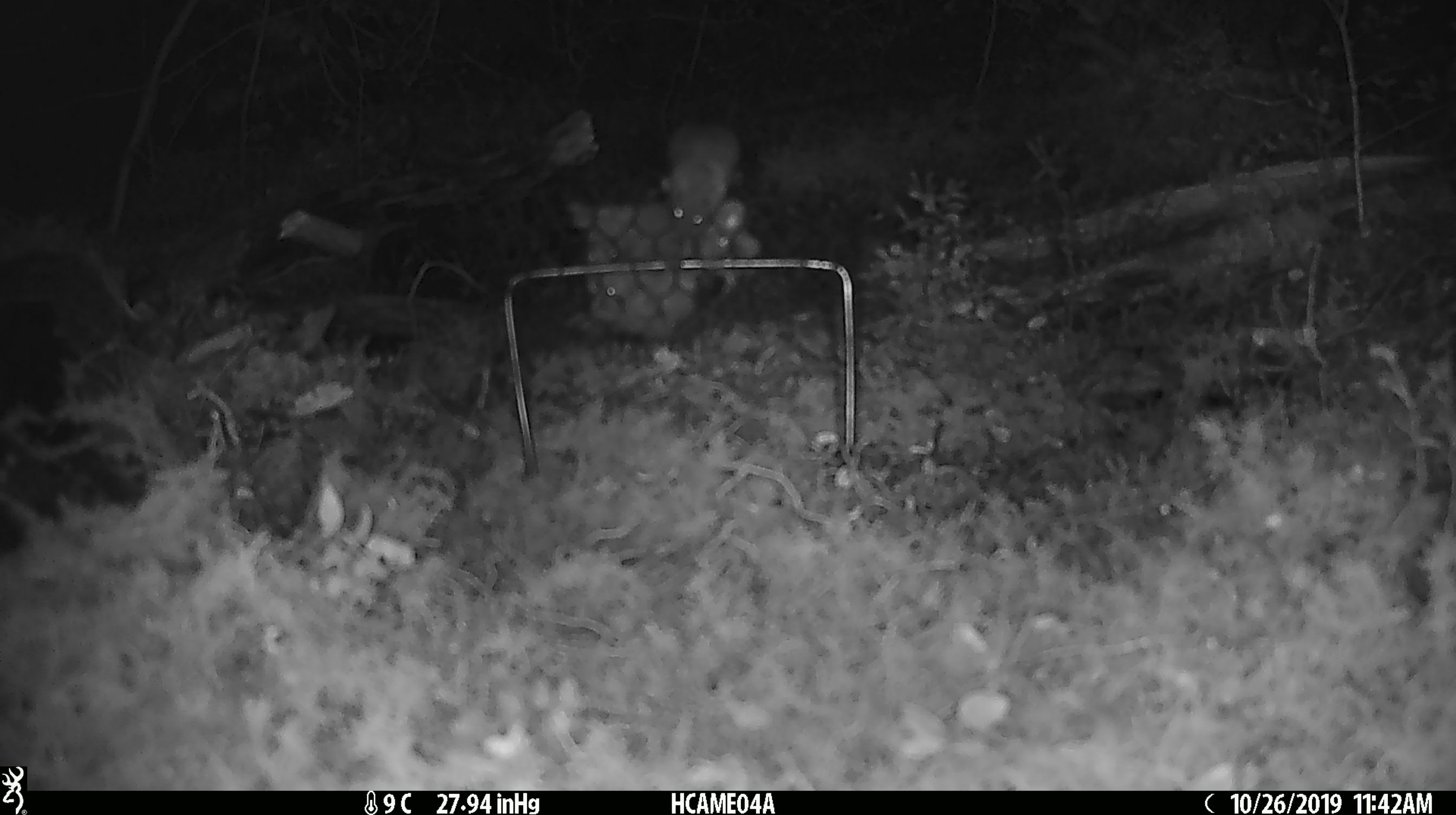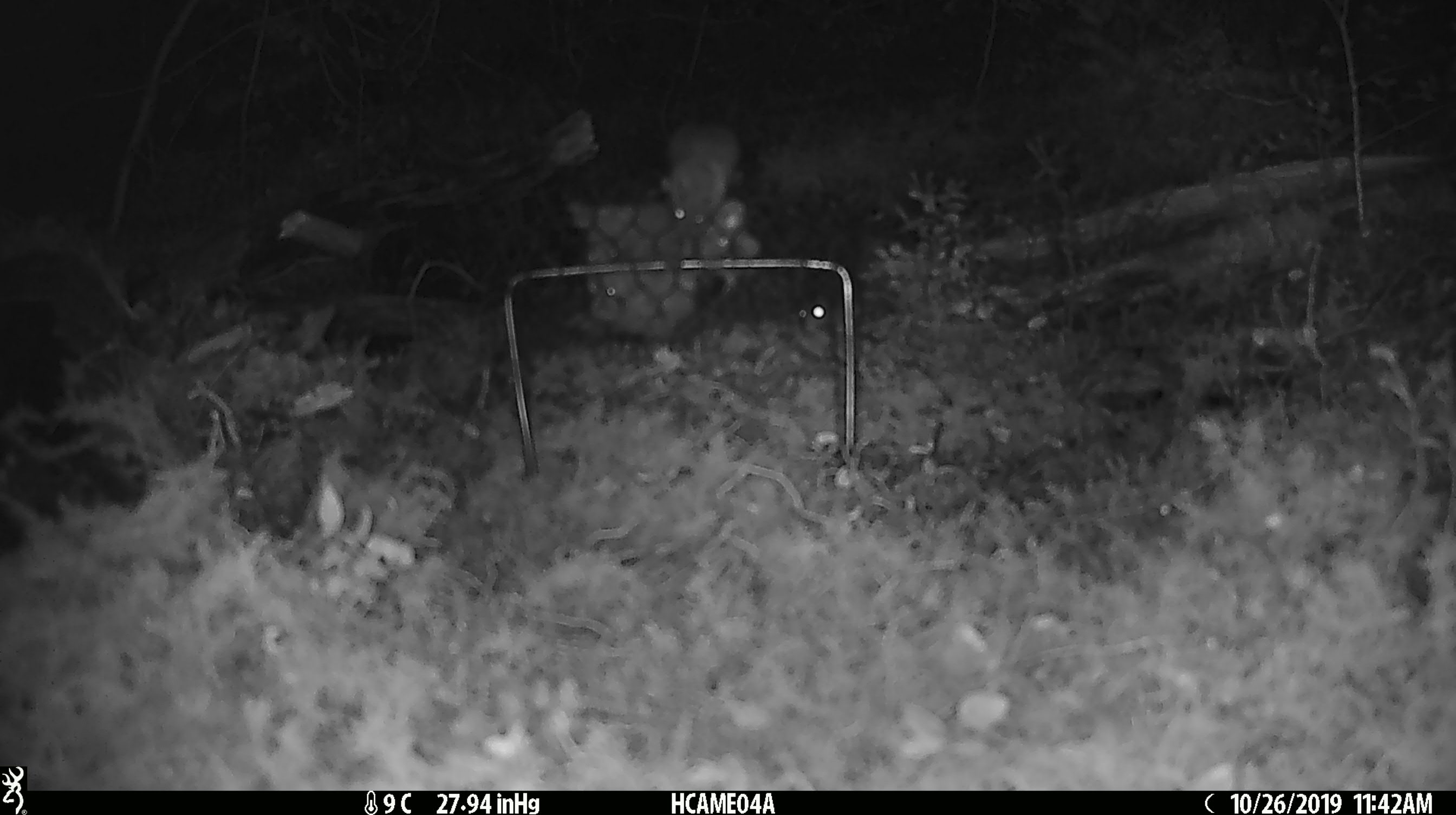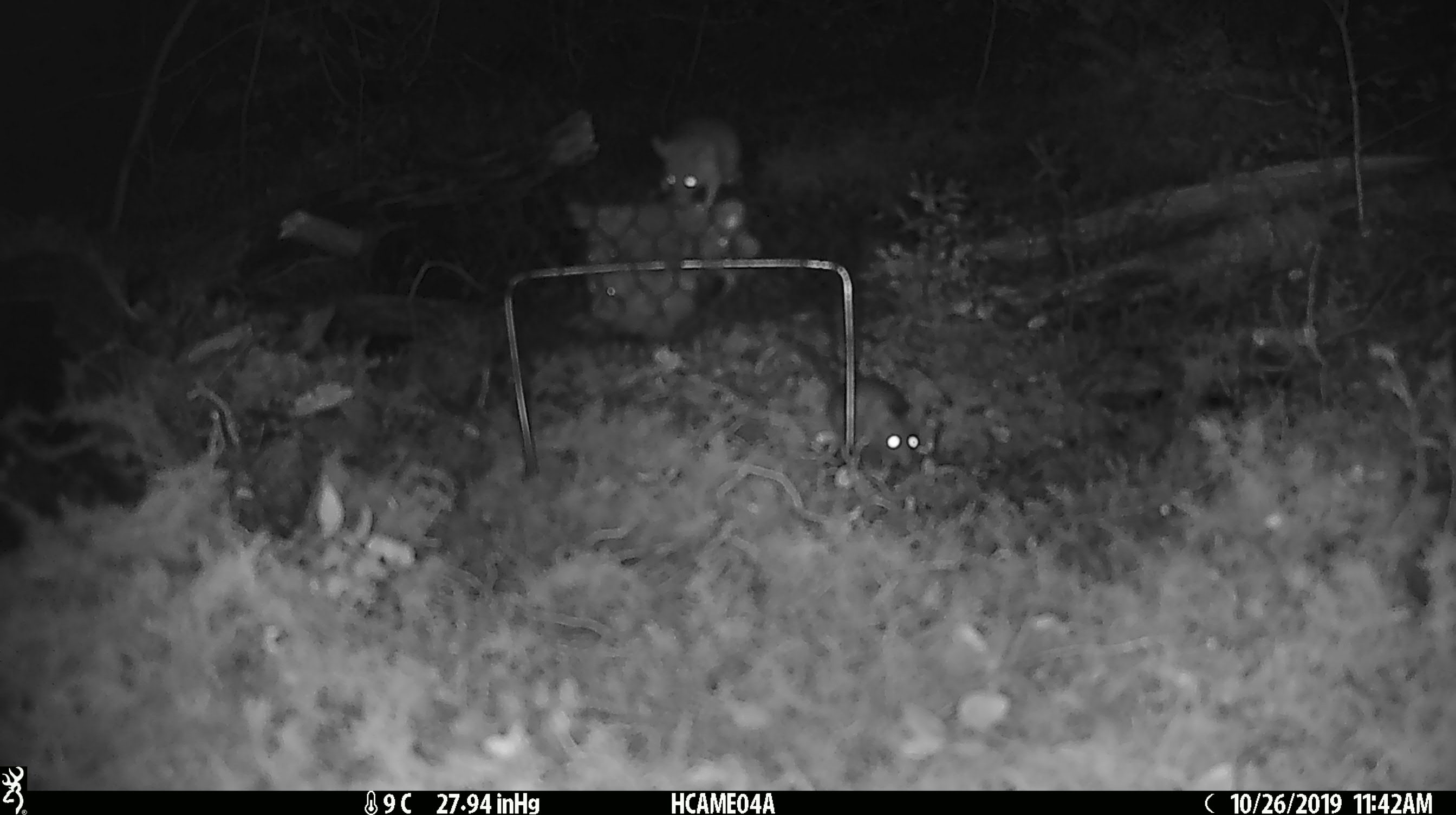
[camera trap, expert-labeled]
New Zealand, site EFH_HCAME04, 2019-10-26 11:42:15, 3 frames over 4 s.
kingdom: Animalia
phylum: Chordata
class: Mammalia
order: Rodentia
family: Muridae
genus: Mus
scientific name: Mus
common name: mouse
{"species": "mouse (Mus)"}